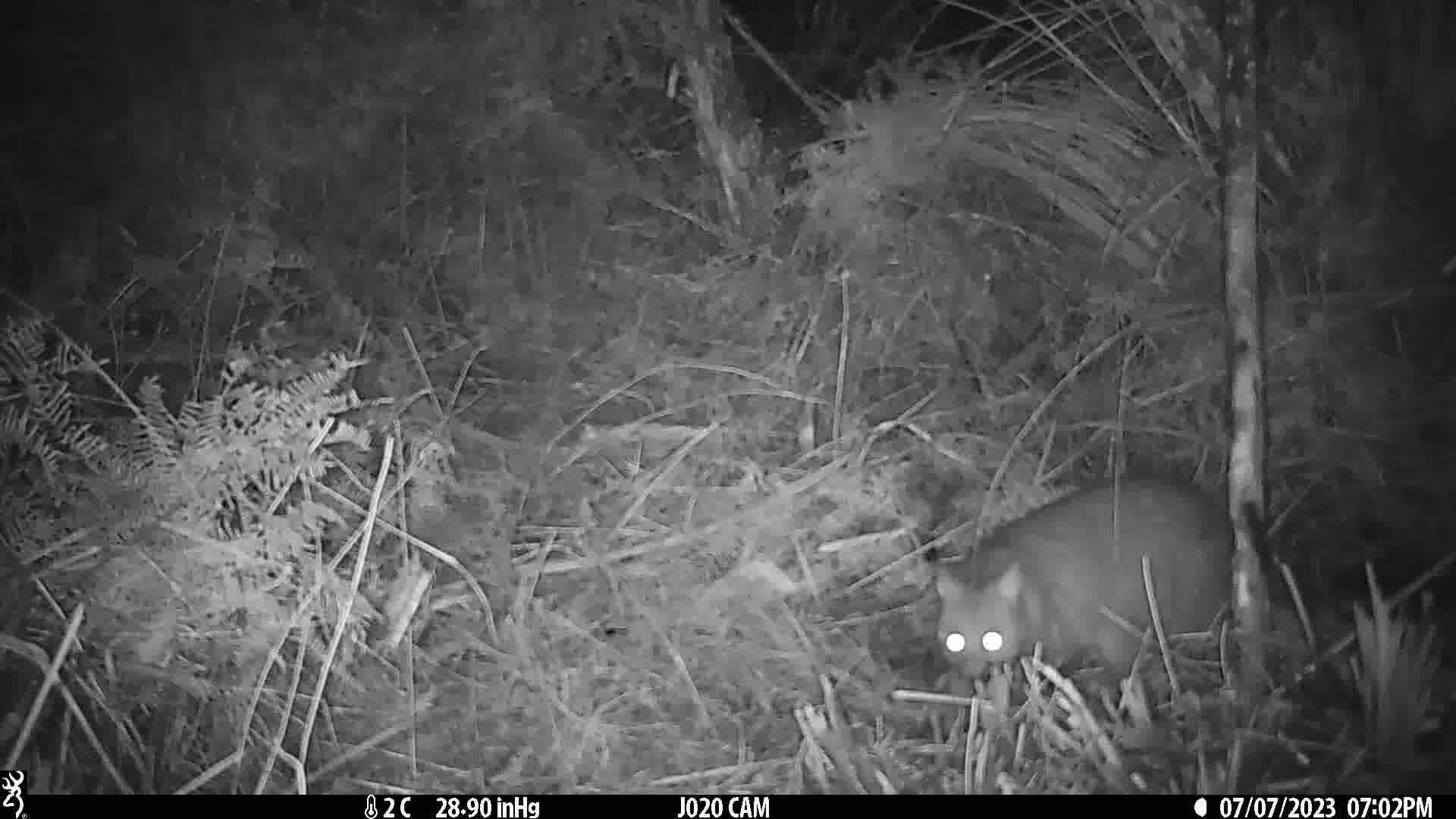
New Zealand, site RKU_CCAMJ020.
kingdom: Animalia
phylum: Chordata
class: Mammalia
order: Diprotodontia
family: Phalangeridae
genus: Trichosurus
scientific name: Trichosurus vulpecula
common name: common brushtail possum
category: possum